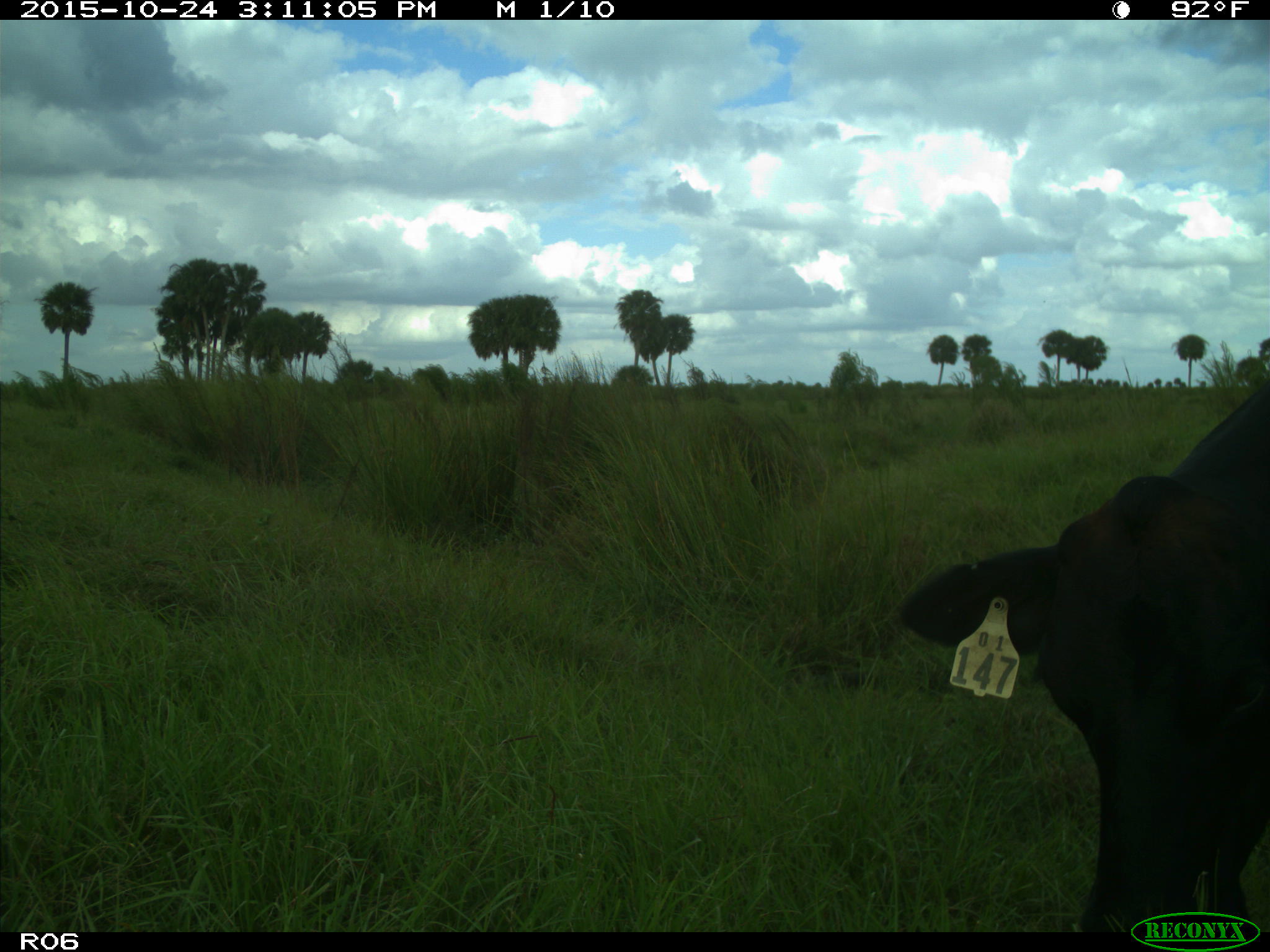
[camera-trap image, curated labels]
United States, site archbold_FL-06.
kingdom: Animalia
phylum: Chordata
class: Mammalia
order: Artiodactyla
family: Bovidae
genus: Bos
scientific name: Bos taurus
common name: domestic cow